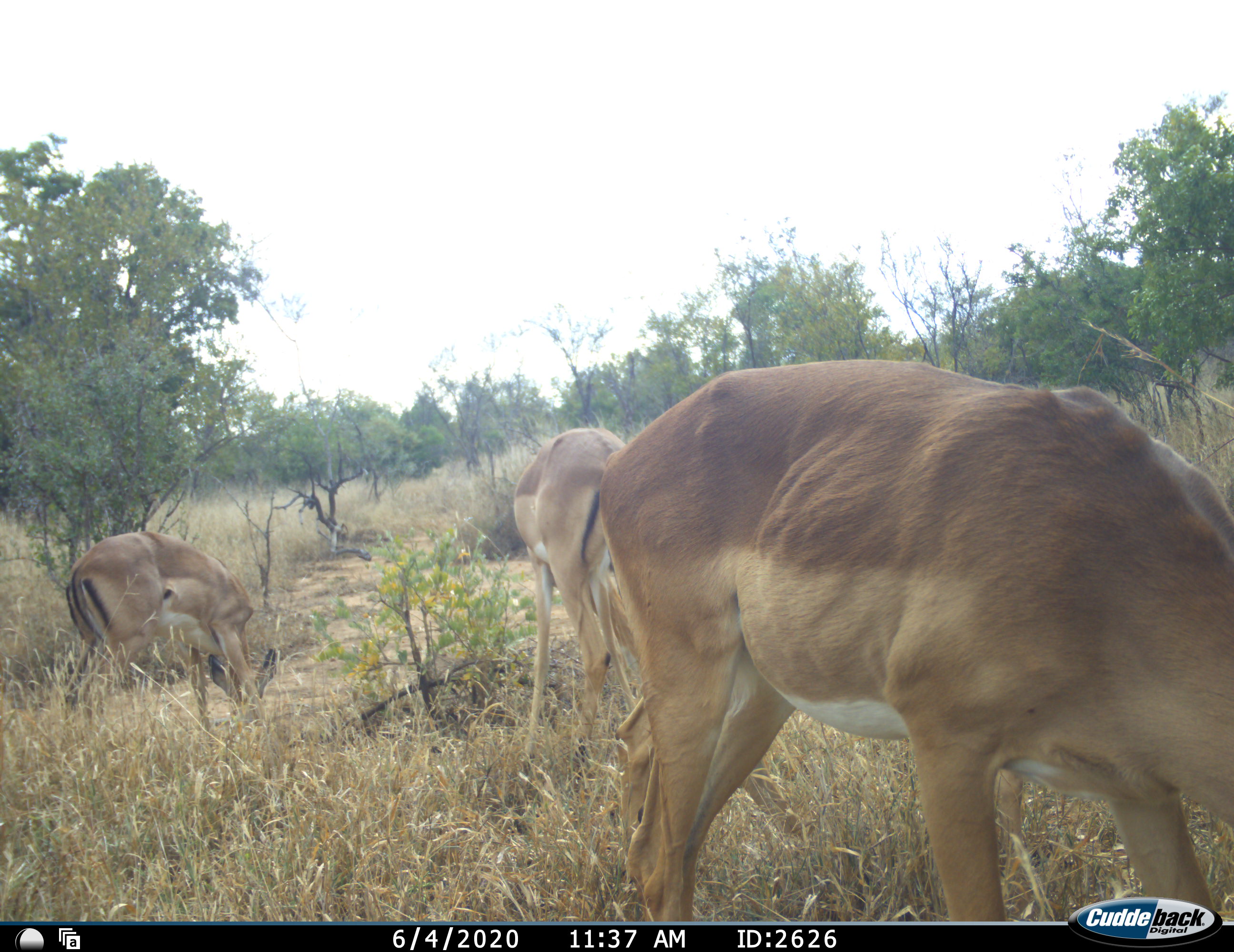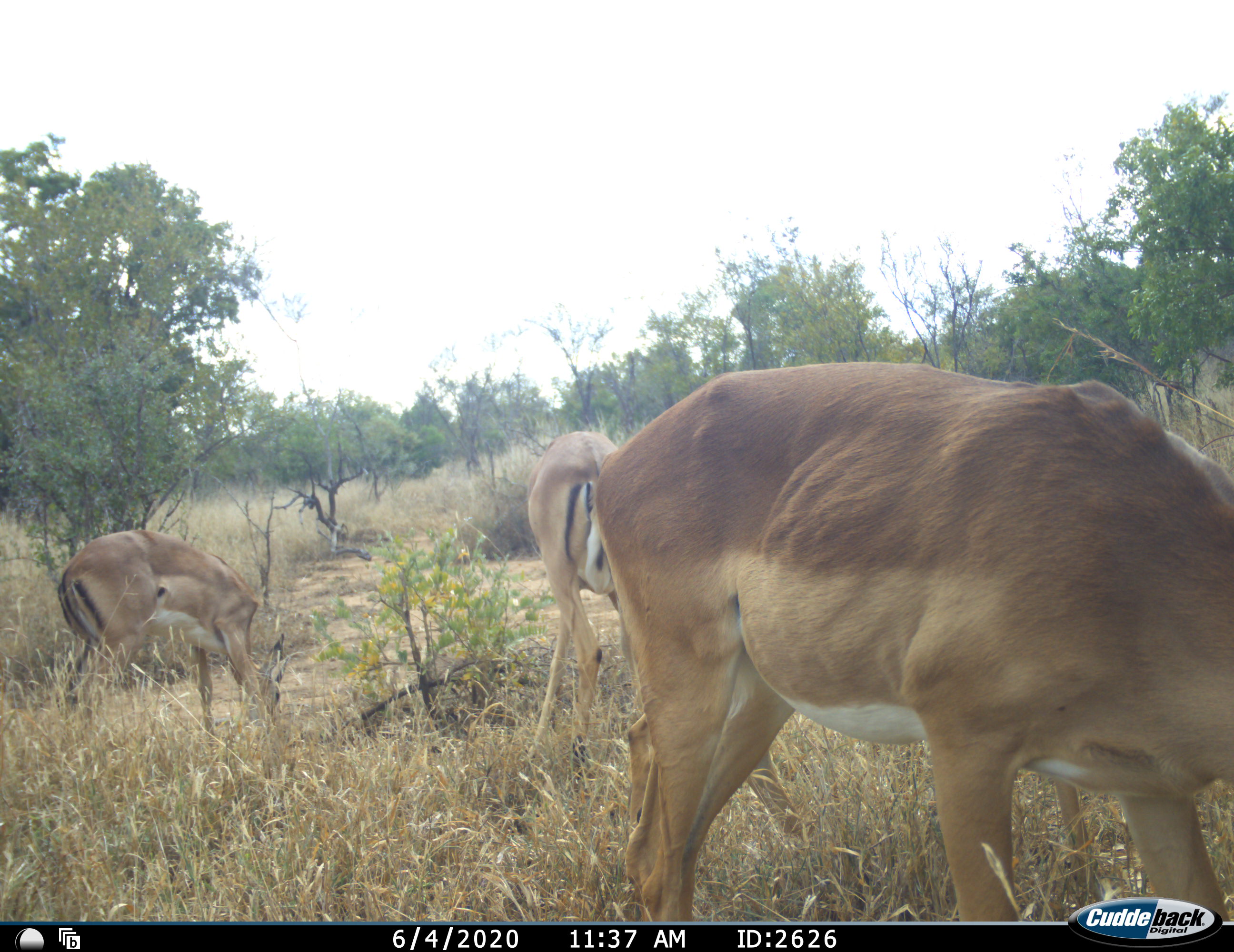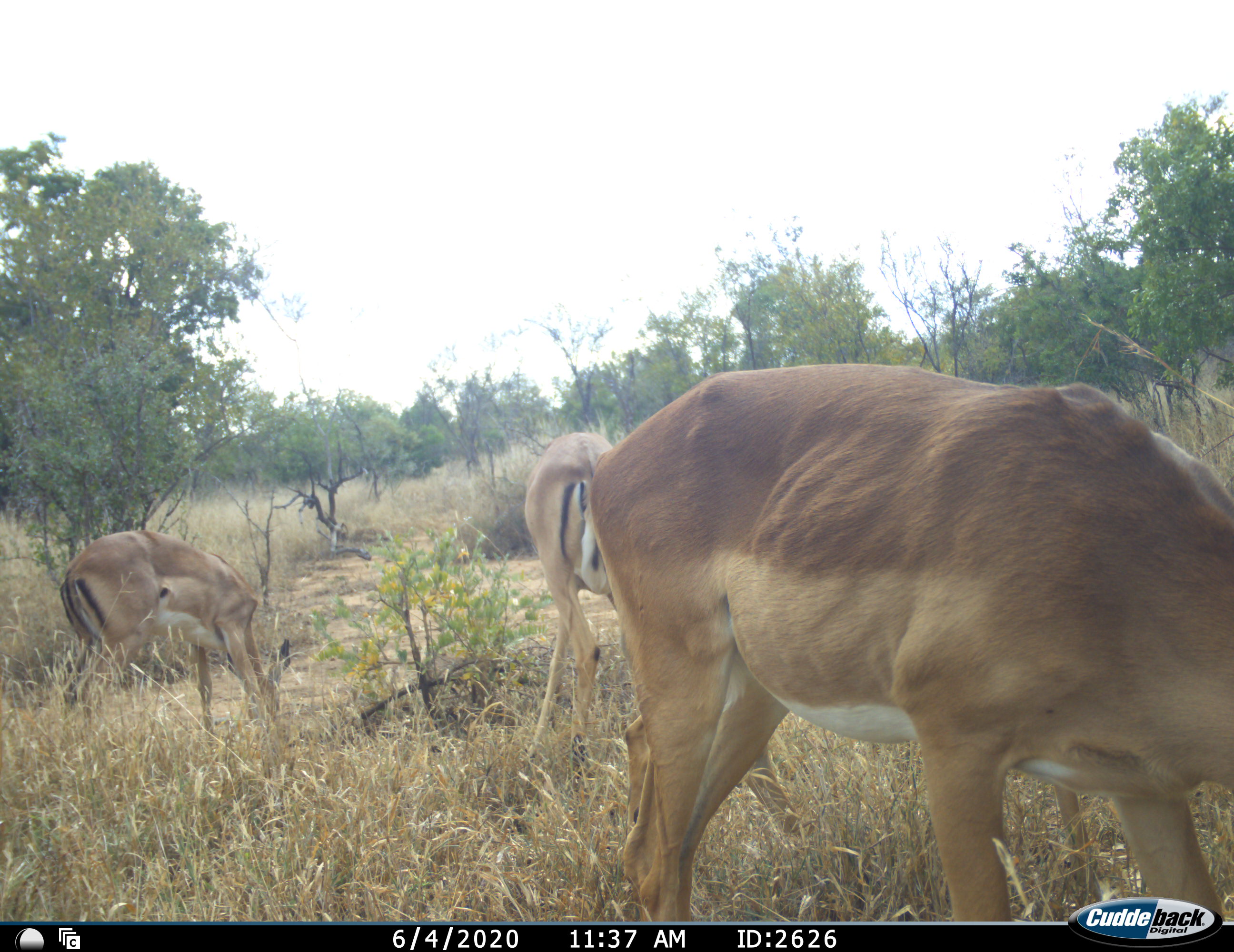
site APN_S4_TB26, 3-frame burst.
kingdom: Animalia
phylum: Chordata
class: Mammalia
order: Artiodactyla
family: Bovidae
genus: Aepyceros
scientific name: Aepyceros melampus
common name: impala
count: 3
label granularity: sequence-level